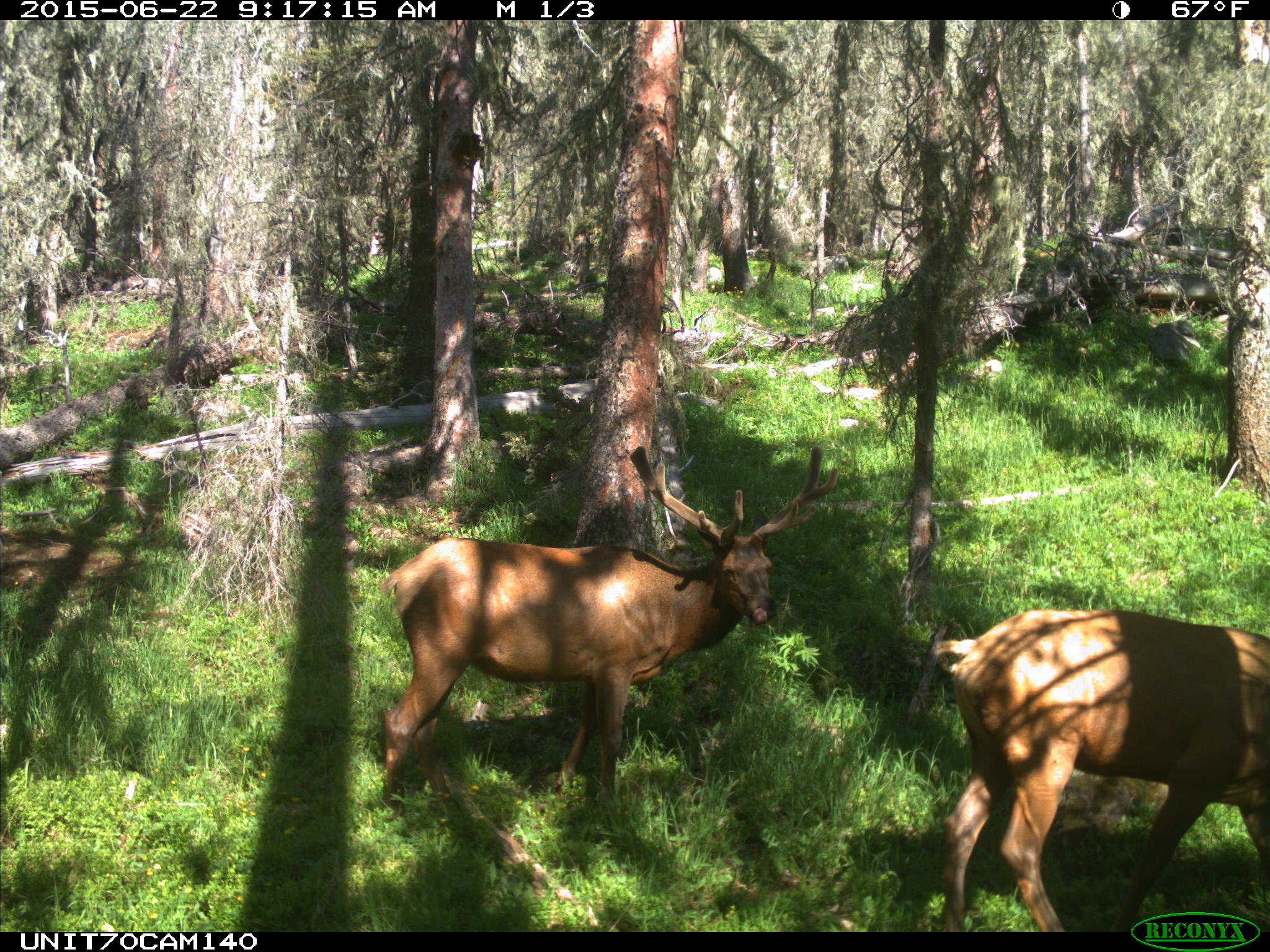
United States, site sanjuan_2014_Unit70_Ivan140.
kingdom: Animalia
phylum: Chordata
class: Mammalia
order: Artiodactyla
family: Cervidae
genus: Cervus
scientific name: Cervus elaphus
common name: red deer